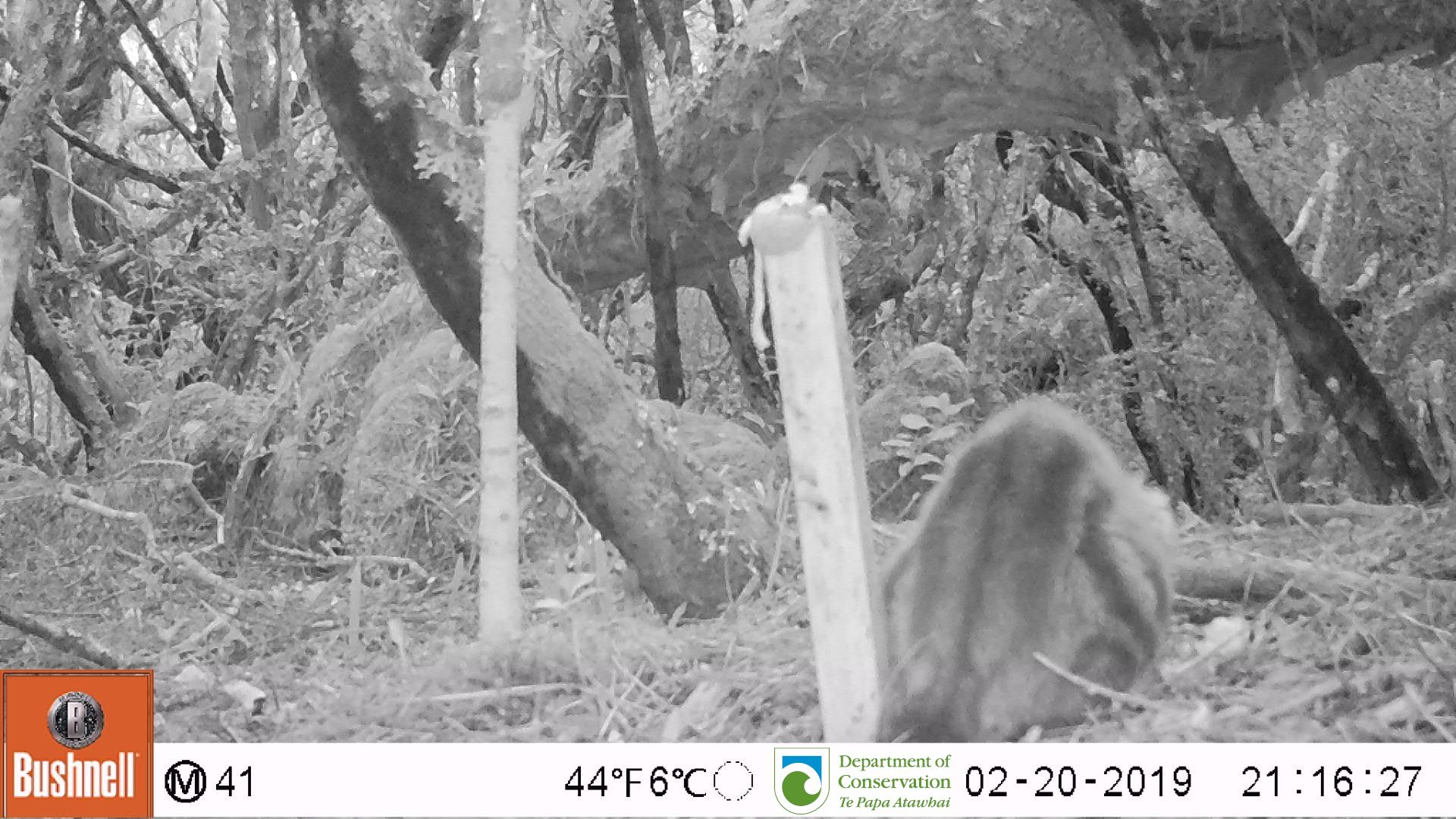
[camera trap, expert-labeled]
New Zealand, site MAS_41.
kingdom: Animalia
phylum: Chordata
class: Mammalia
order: Carnivora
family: Felidae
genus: Felis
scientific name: Felis catus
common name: domestic cat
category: cat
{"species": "cat (domestic cat) (Felis catus)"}